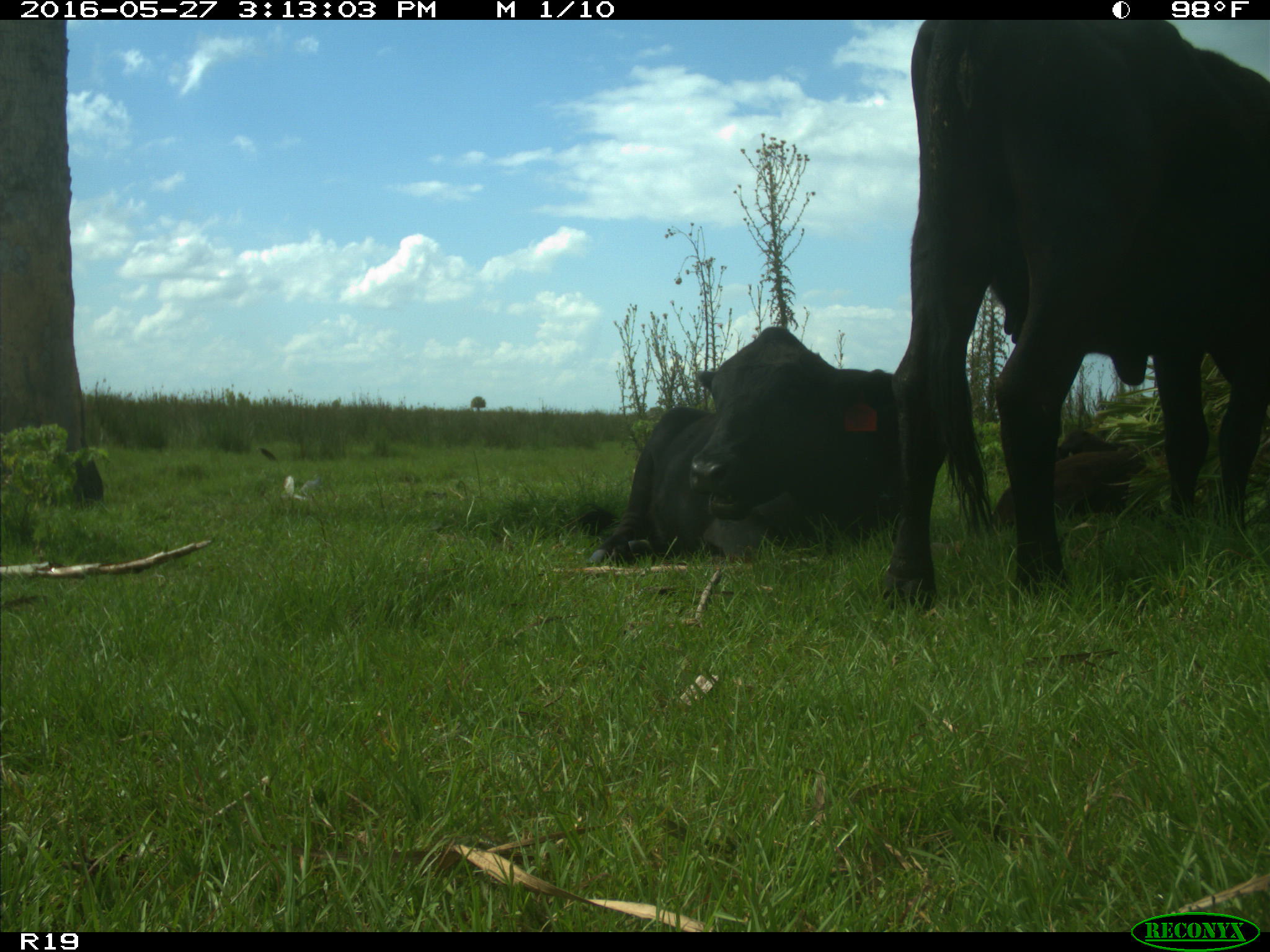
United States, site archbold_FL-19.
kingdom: Animalia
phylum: Chordata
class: Mammalia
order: Artiodactyla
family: Bovidae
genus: Bos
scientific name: Bos taurus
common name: domestic cow